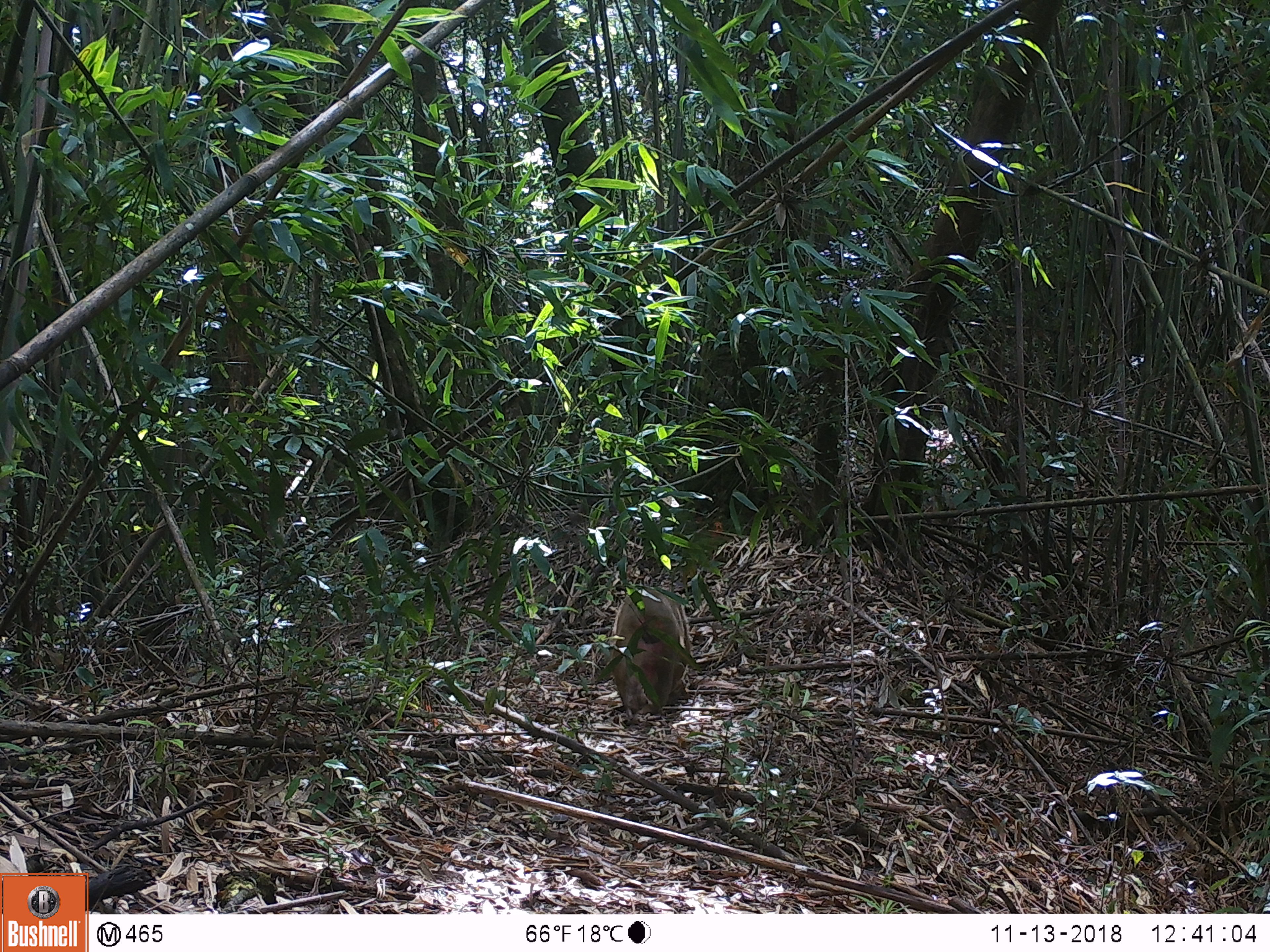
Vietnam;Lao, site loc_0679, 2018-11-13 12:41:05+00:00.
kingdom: Animalia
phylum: Chordata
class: Mammalia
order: Primates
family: Cercopithecidae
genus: Macaca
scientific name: Macaca arctoides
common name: stump-tailed macaque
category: stump tailed macaque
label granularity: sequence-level